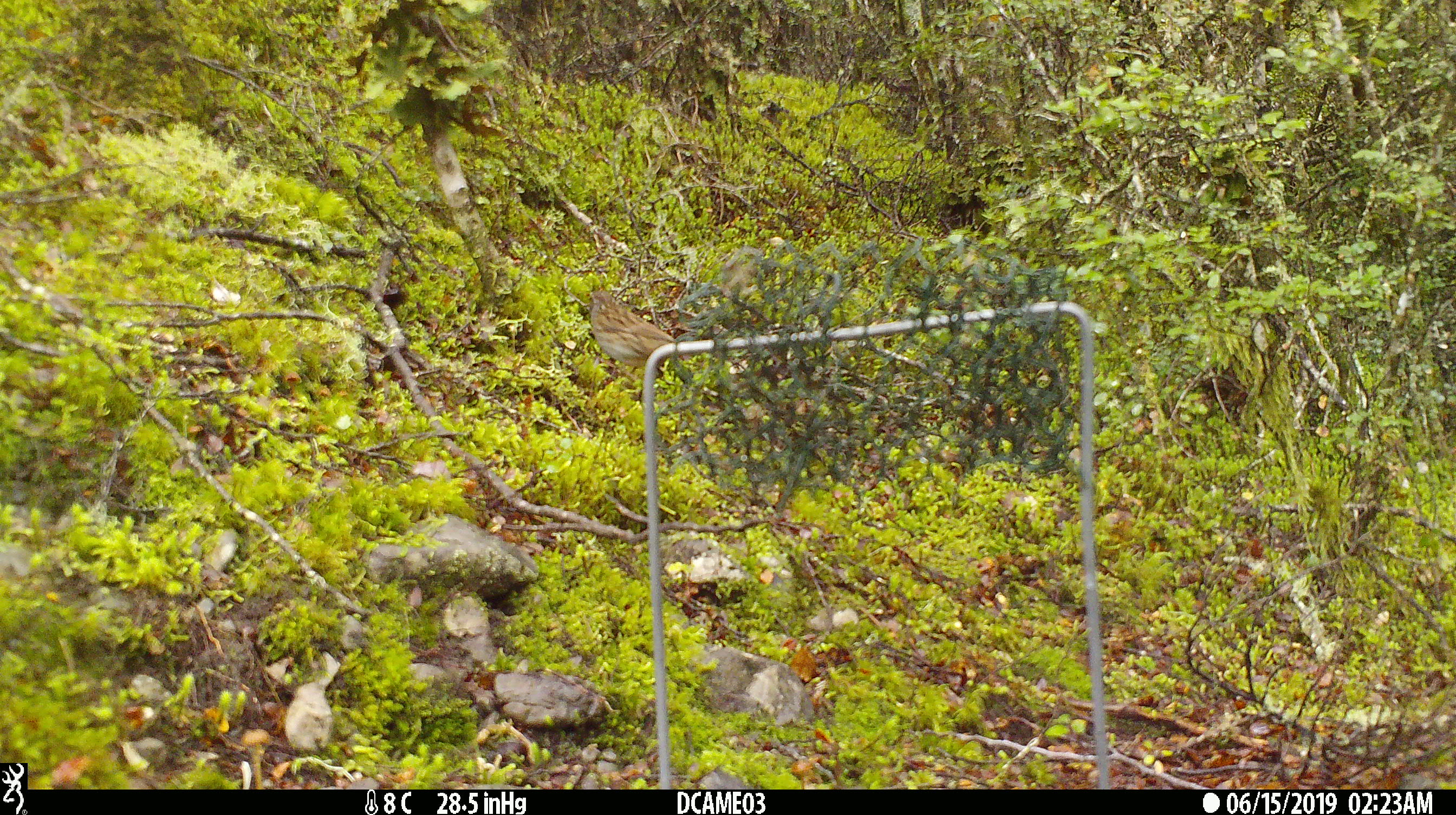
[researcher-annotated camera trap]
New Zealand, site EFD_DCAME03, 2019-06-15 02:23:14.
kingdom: Animalia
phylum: Chordata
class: Aves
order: Passeriformes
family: Prunellidae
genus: Prunella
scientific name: Prunella modularis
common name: dunnock